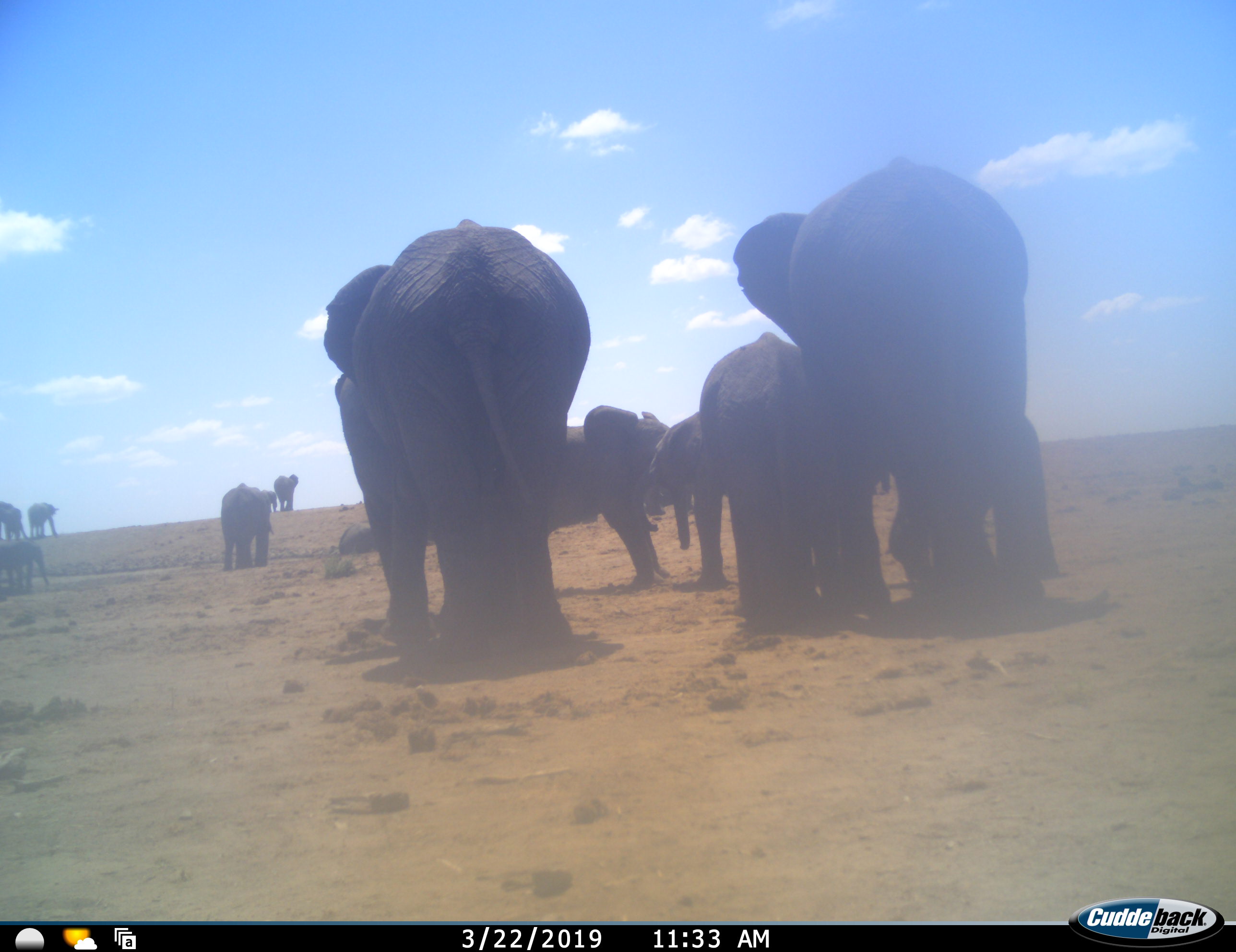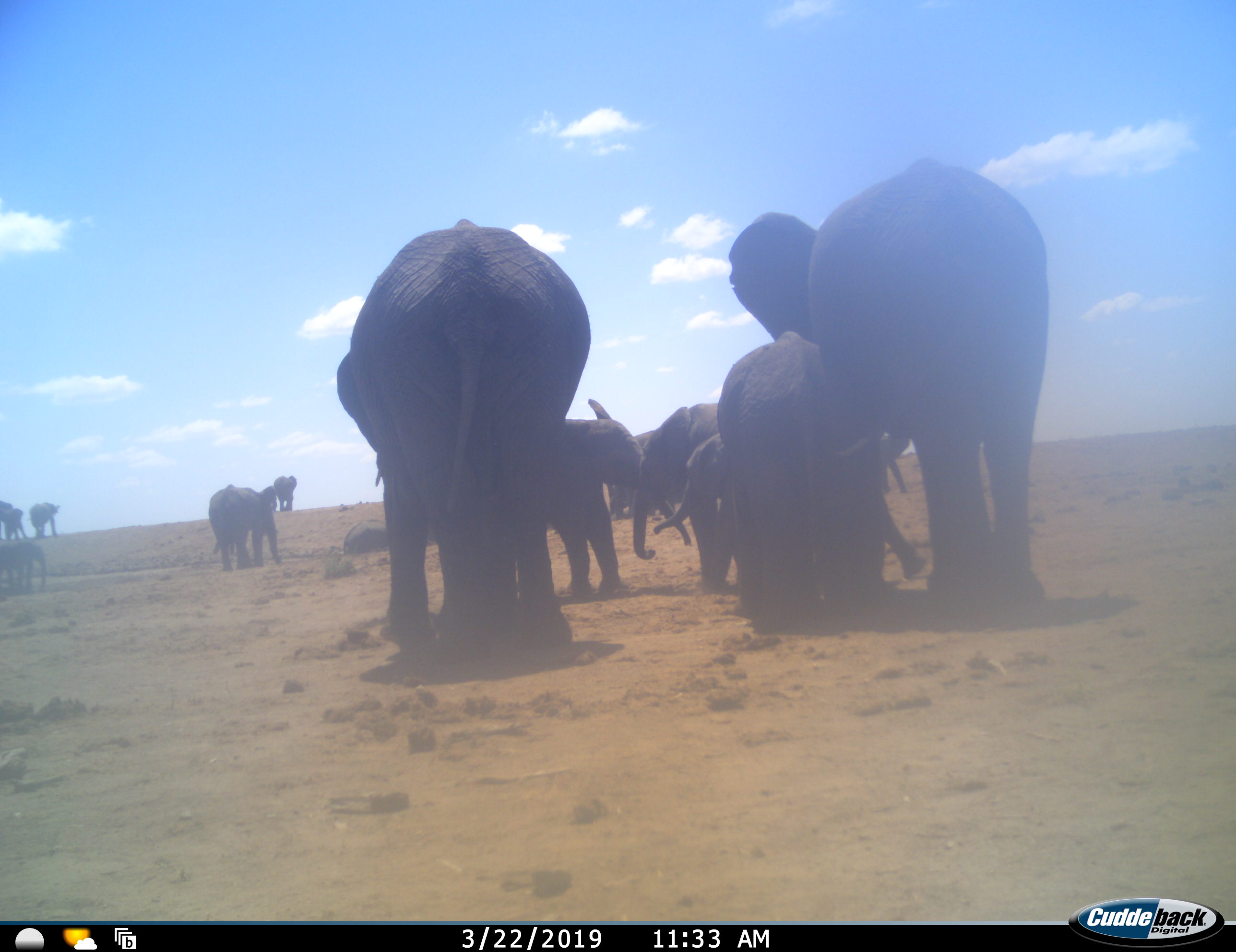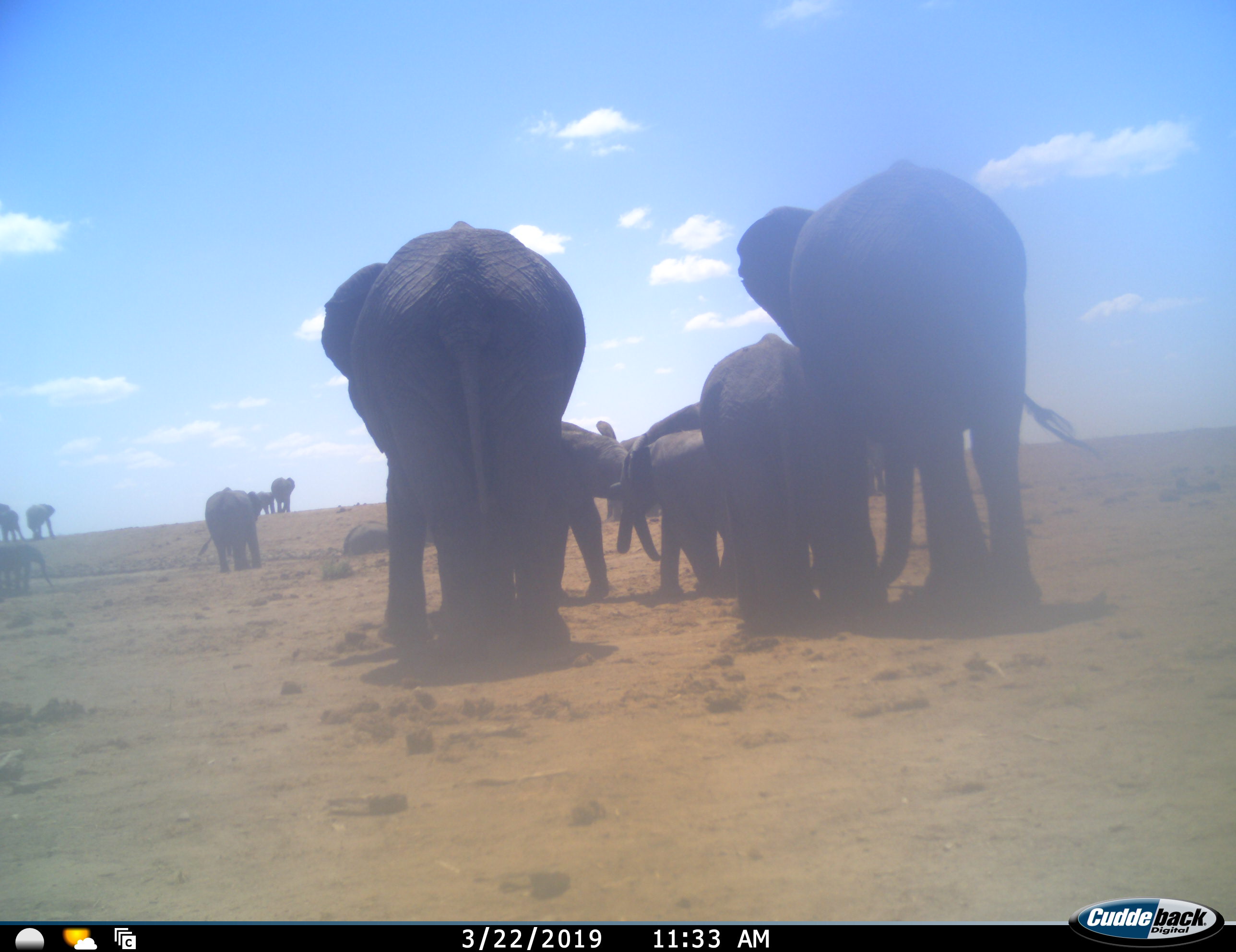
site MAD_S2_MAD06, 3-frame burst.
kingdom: Animalia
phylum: Chordata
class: Mammalia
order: Proboscidea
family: Elephantidae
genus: Loxodonta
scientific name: Loxodonta africana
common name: african bush elephant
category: elephant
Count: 11-50.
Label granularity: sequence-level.